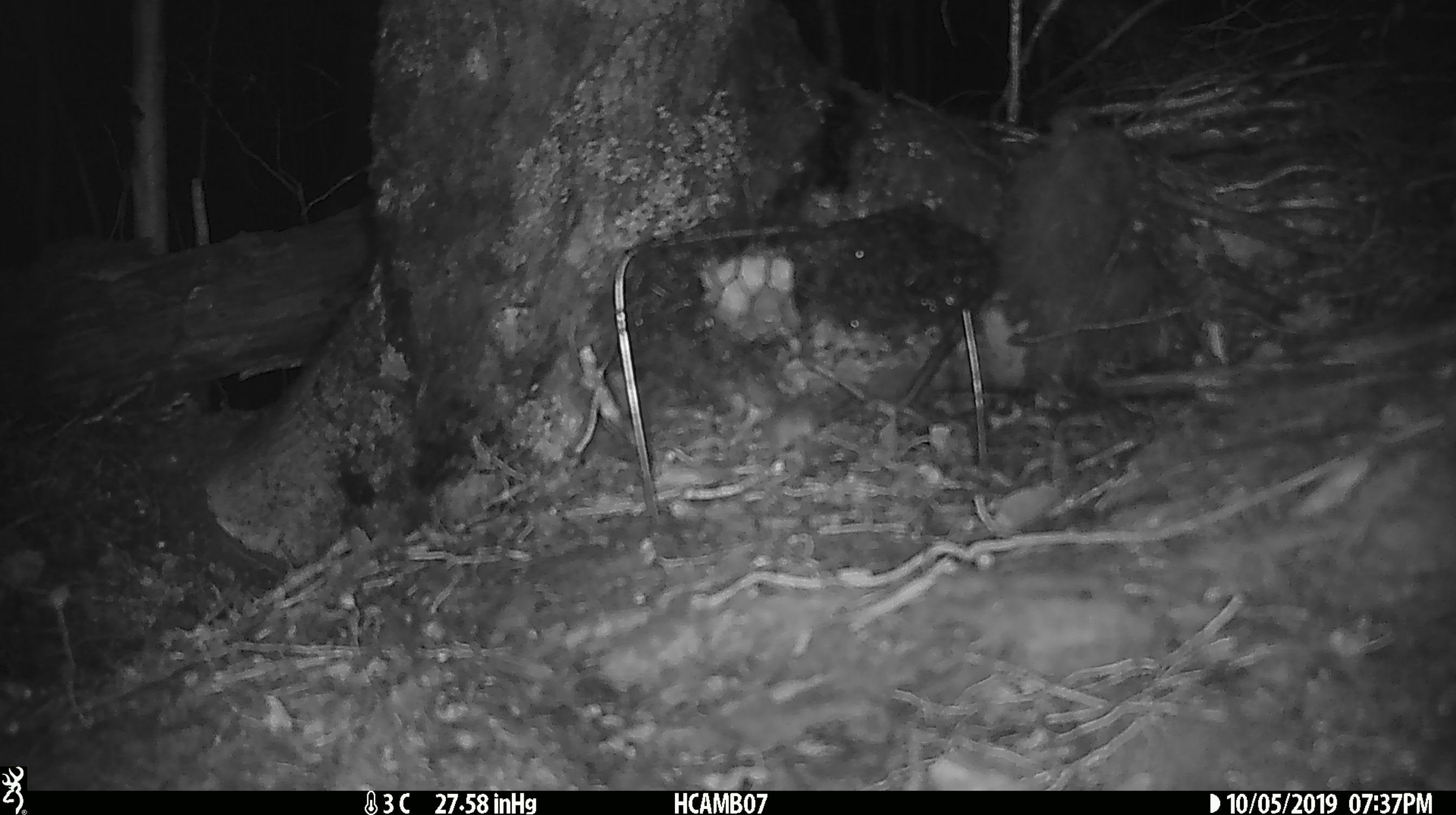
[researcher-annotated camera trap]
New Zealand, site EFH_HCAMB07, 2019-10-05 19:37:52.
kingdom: Animalia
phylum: Chordata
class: Mammalia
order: Rodentia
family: Muridae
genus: Mus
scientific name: Mus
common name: mouse